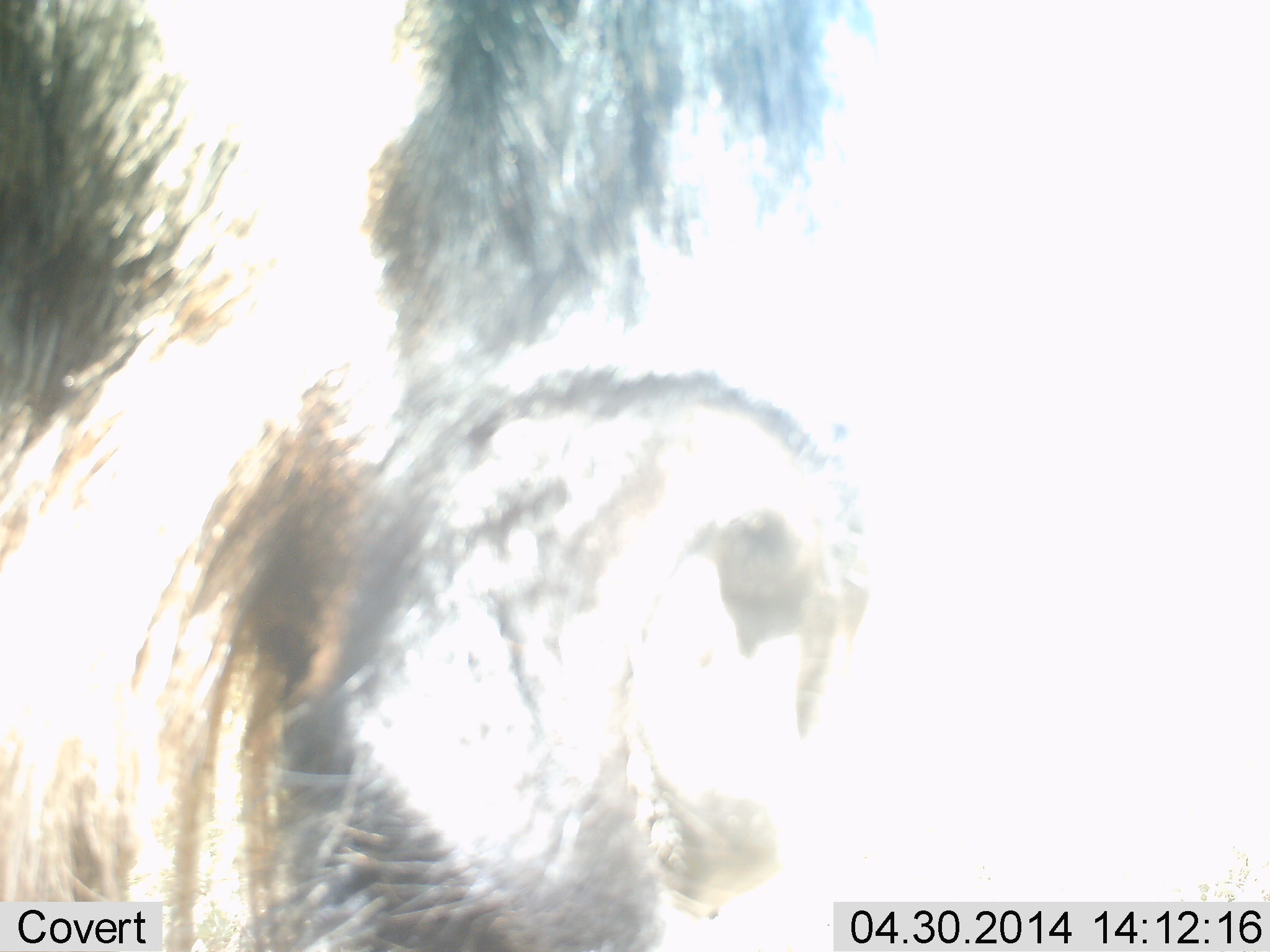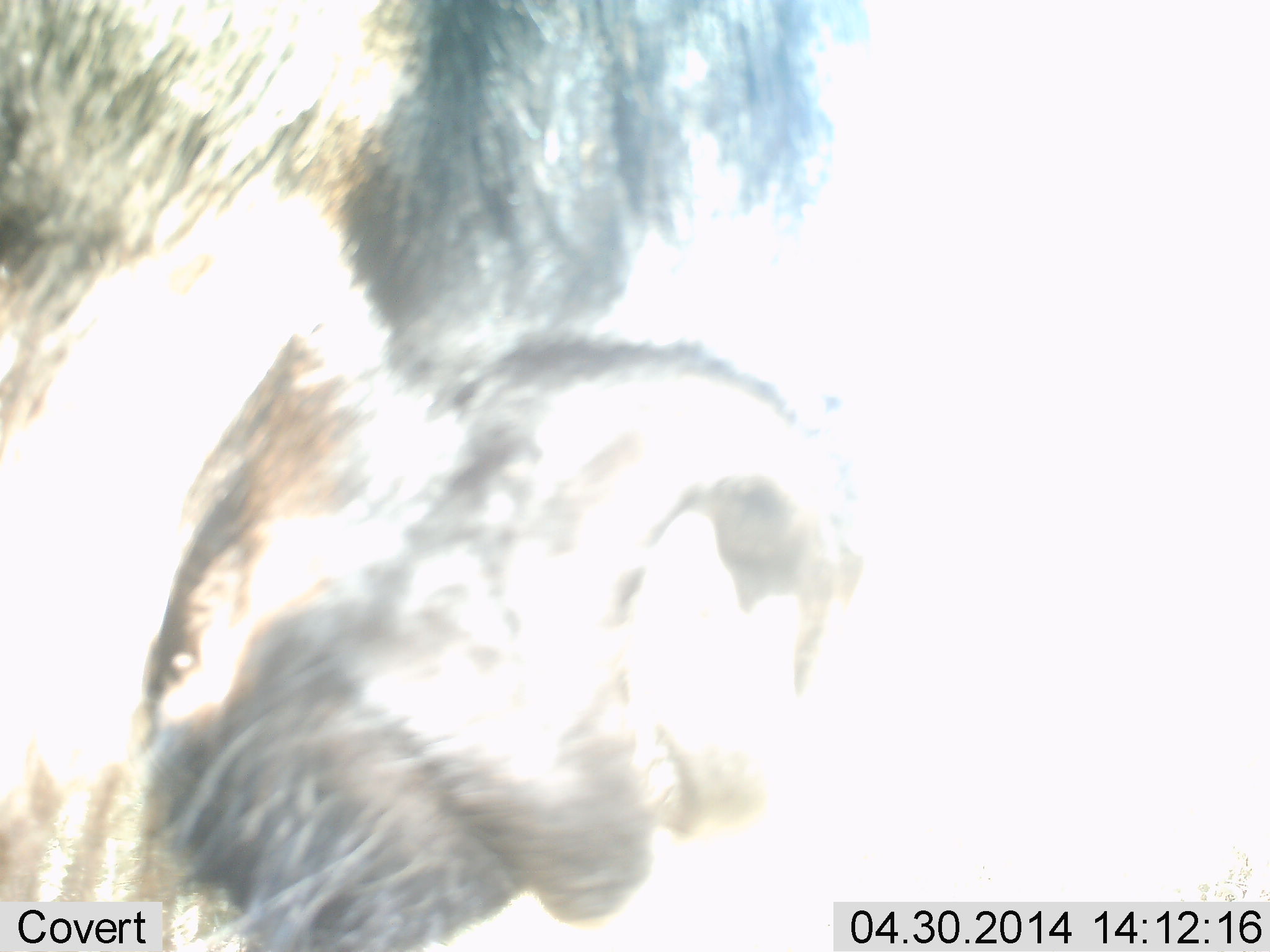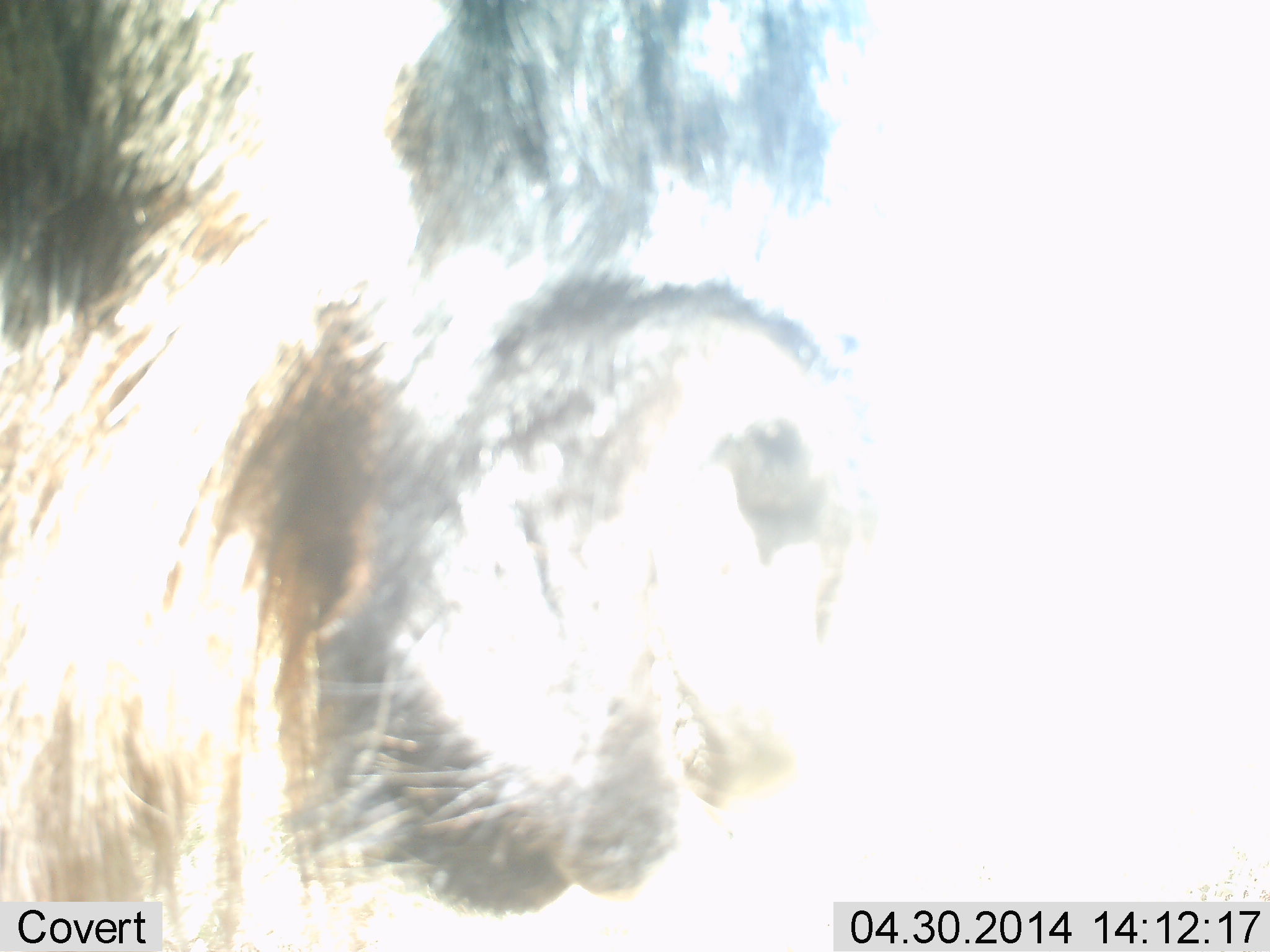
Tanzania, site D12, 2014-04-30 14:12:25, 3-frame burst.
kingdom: Animalia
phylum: Chordata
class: Mammalia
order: Artiodactyla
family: Bovidae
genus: Connochaetes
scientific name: Connochaetes taurinus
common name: blue wildebeest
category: wildebeest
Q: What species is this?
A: Wildebeest (blue wildebeest) (Connochaetes taurinus).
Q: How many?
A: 1.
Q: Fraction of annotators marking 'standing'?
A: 90%.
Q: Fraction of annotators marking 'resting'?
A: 10%.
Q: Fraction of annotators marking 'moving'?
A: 0%.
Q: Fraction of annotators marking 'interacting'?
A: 0%.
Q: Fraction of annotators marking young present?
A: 0%.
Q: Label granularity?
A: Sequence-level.